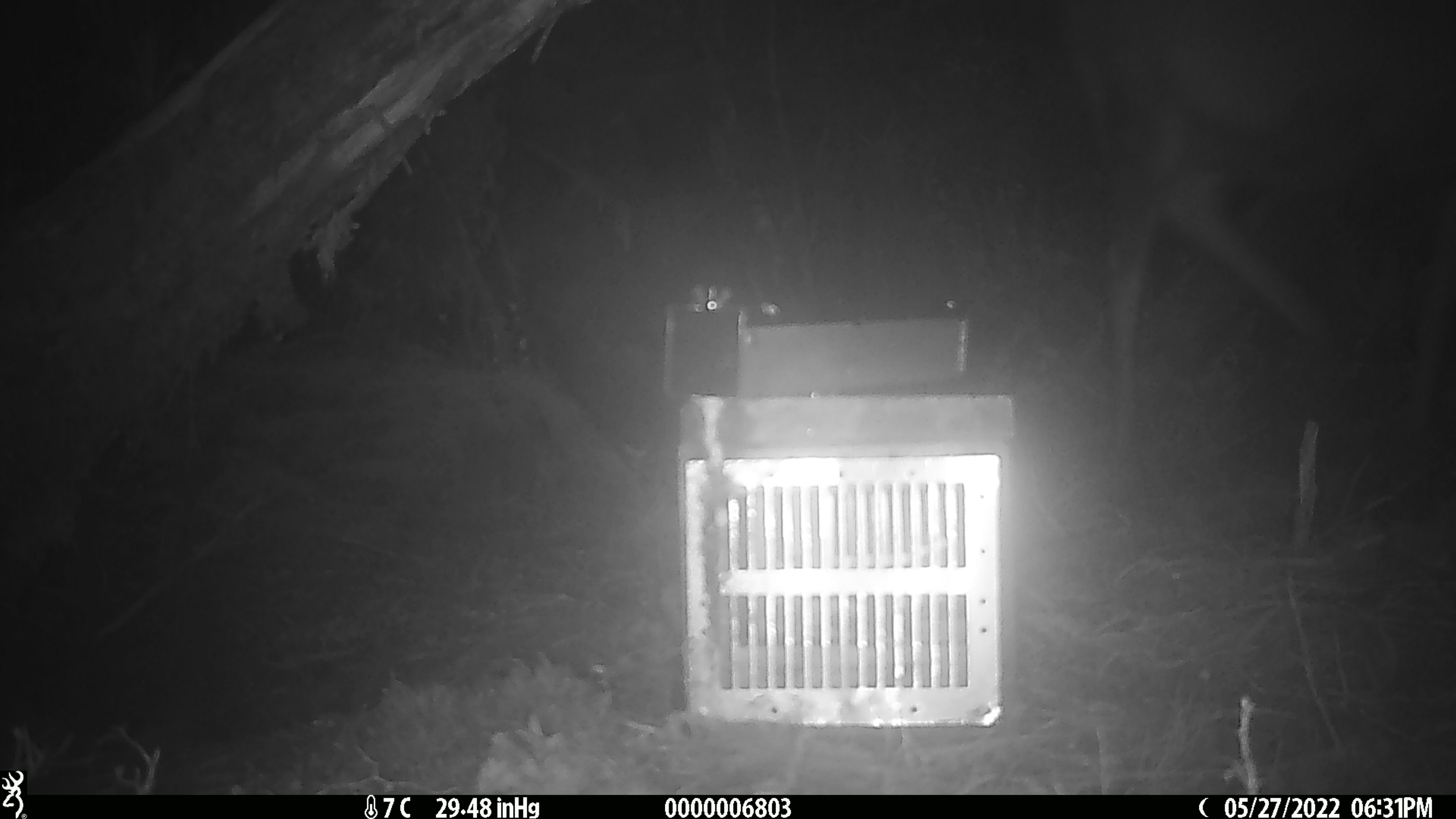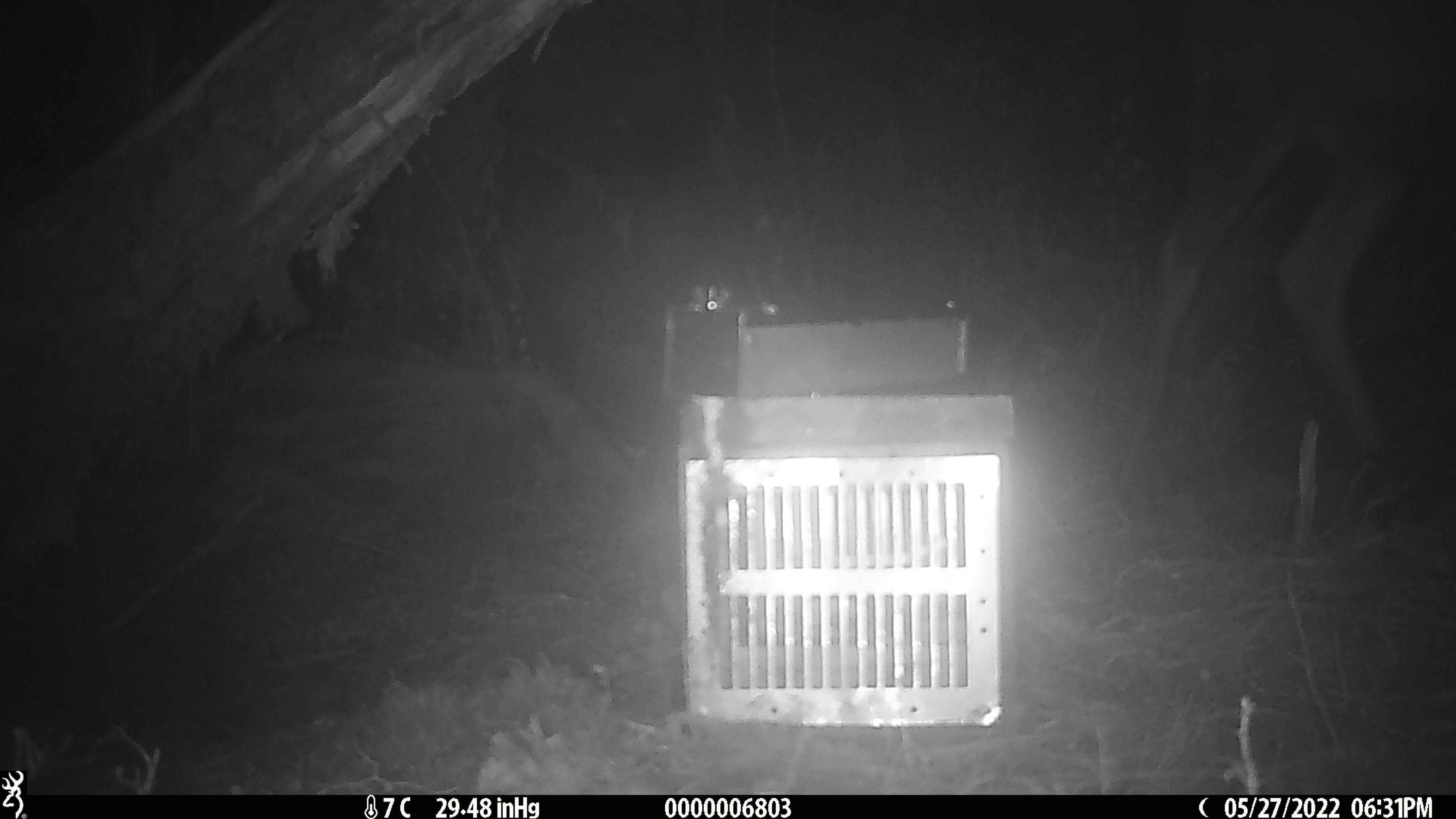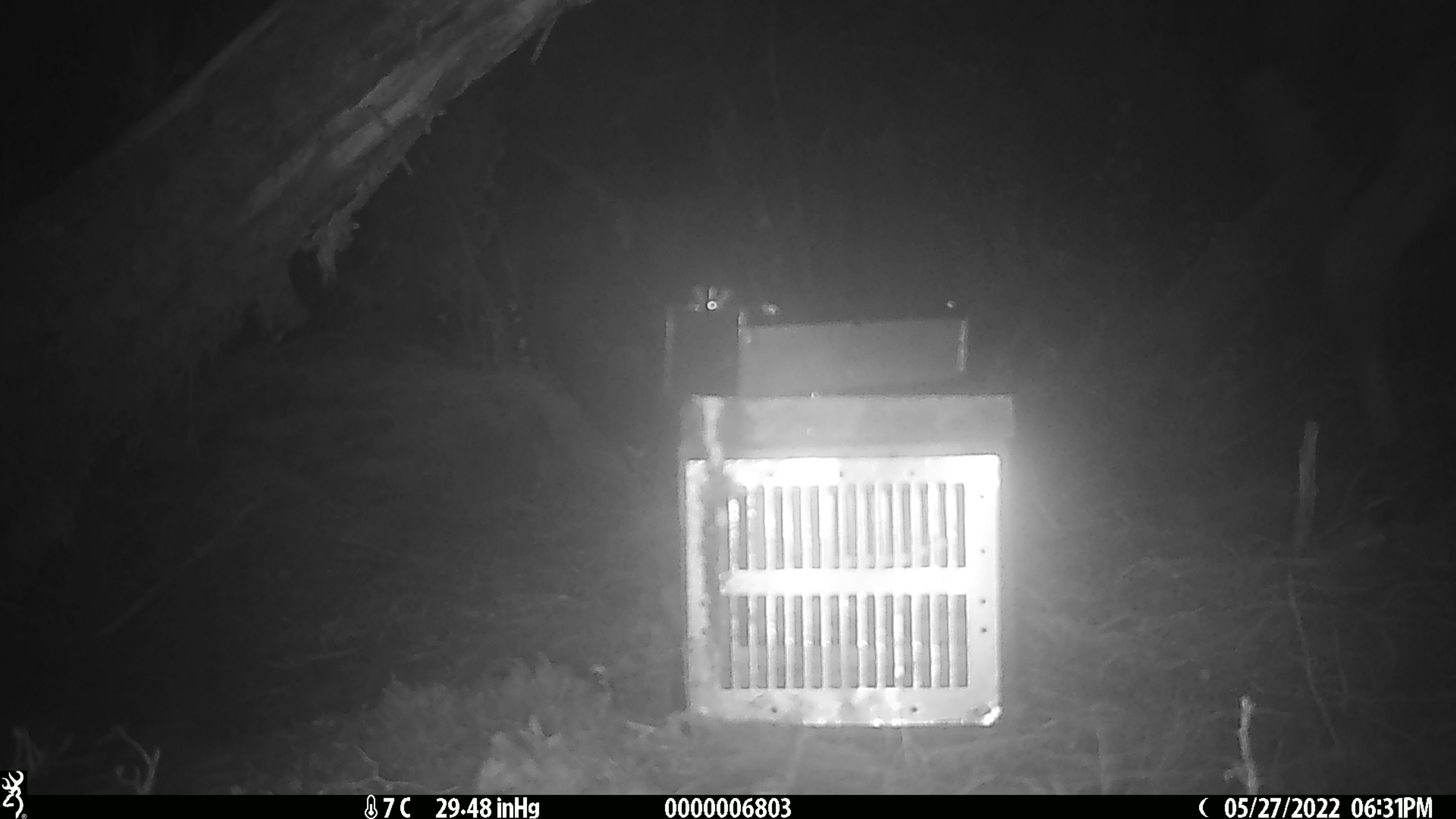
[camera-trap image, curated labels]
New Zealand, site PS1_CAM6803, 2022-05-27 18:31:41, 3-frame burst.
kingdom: Animalia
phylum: Chordata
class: Mammalia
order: Artiodactyla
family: Cervidae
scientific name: Cervidae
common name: deer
Deer (Cervidae).